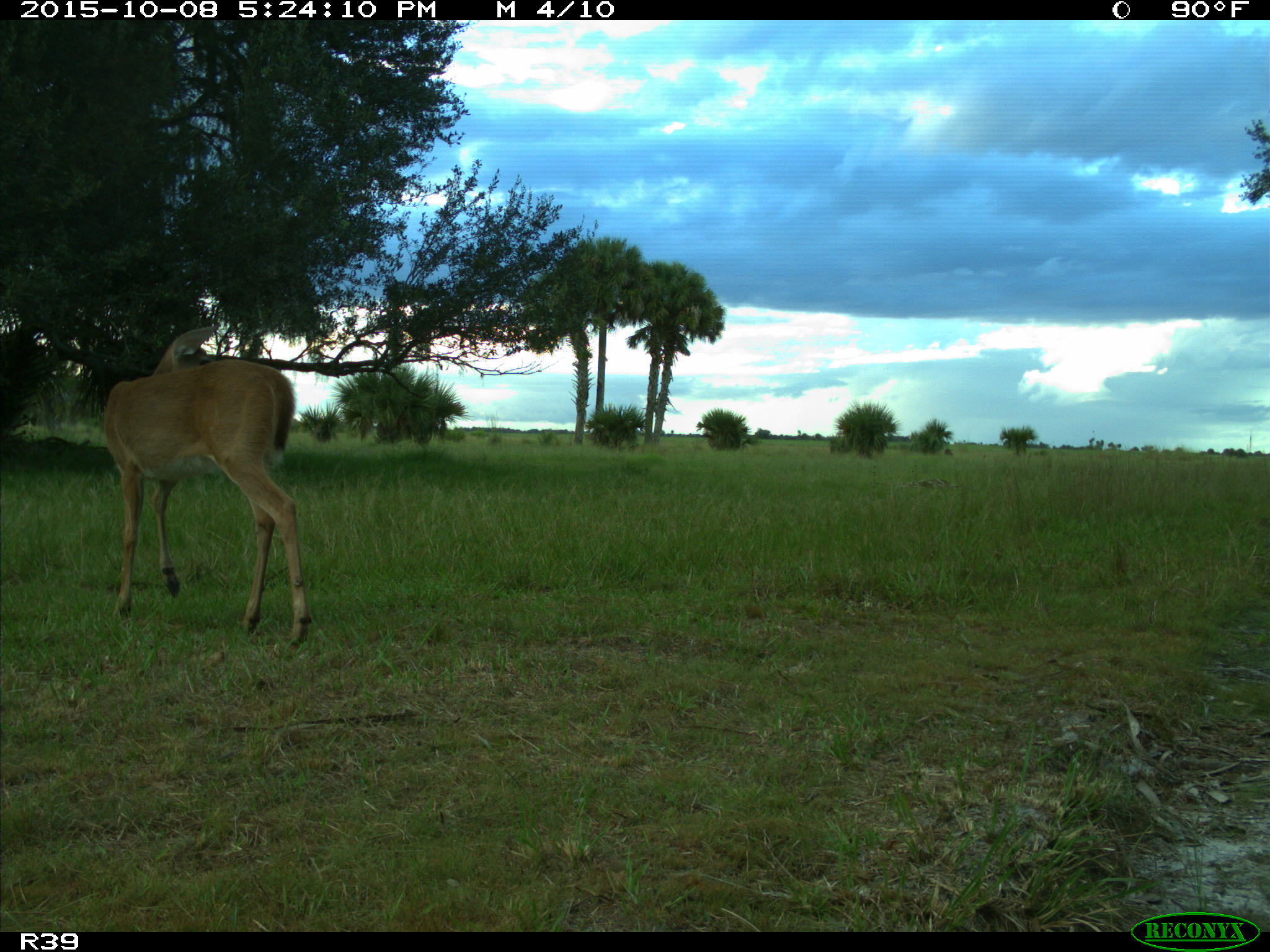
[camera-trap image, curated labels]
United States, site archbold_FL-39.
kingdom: Animalia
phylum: Chordata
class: Mammalia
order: Artiodactyla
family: Cervidae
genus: Odocoileus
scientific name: Odocoileus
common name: deer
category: unidentified deer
Unidentified deer (deer) (Odocoileus).